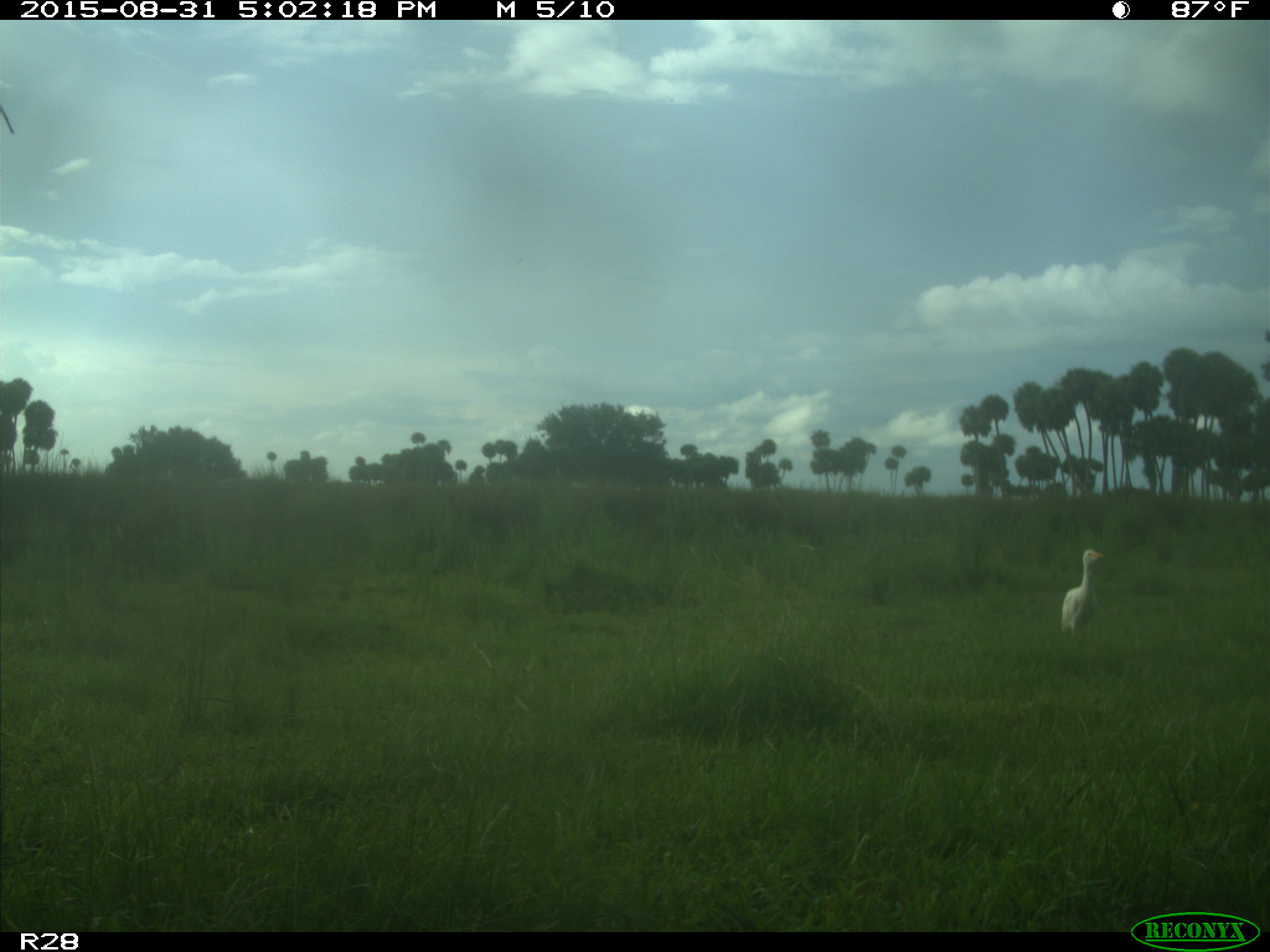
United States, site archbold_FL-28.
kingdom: Animalia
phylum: Chordata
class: Aves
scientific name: Aves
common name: birds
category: unidentified bird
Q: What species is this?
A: Unidentified bird (birds) (Aves).